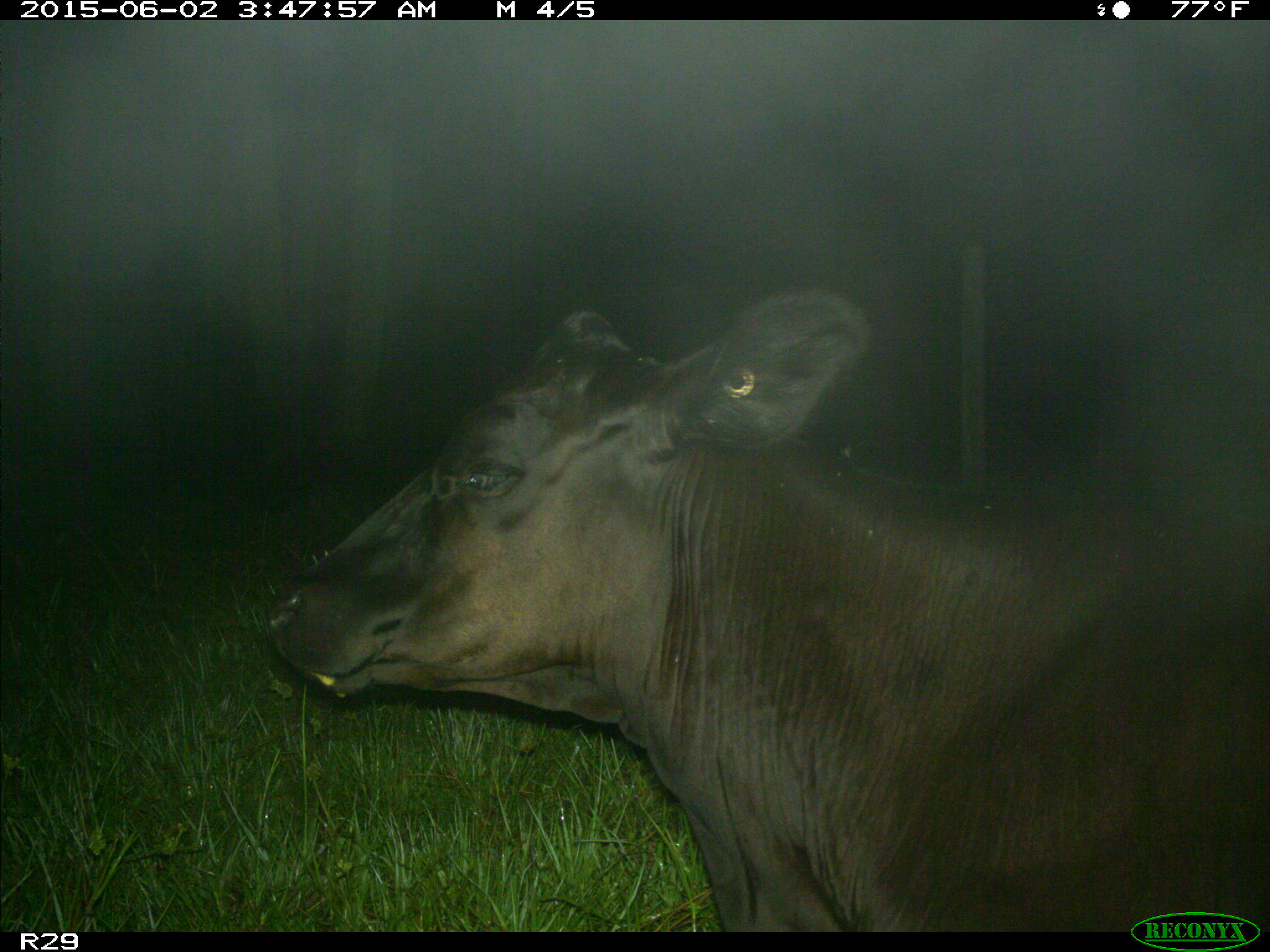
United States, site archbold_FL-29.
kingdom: Animalia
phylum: Chordata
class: Mammalia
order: Artiodactyla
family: Bovidae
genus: Bos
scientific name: Bos taurus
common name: domestic cow